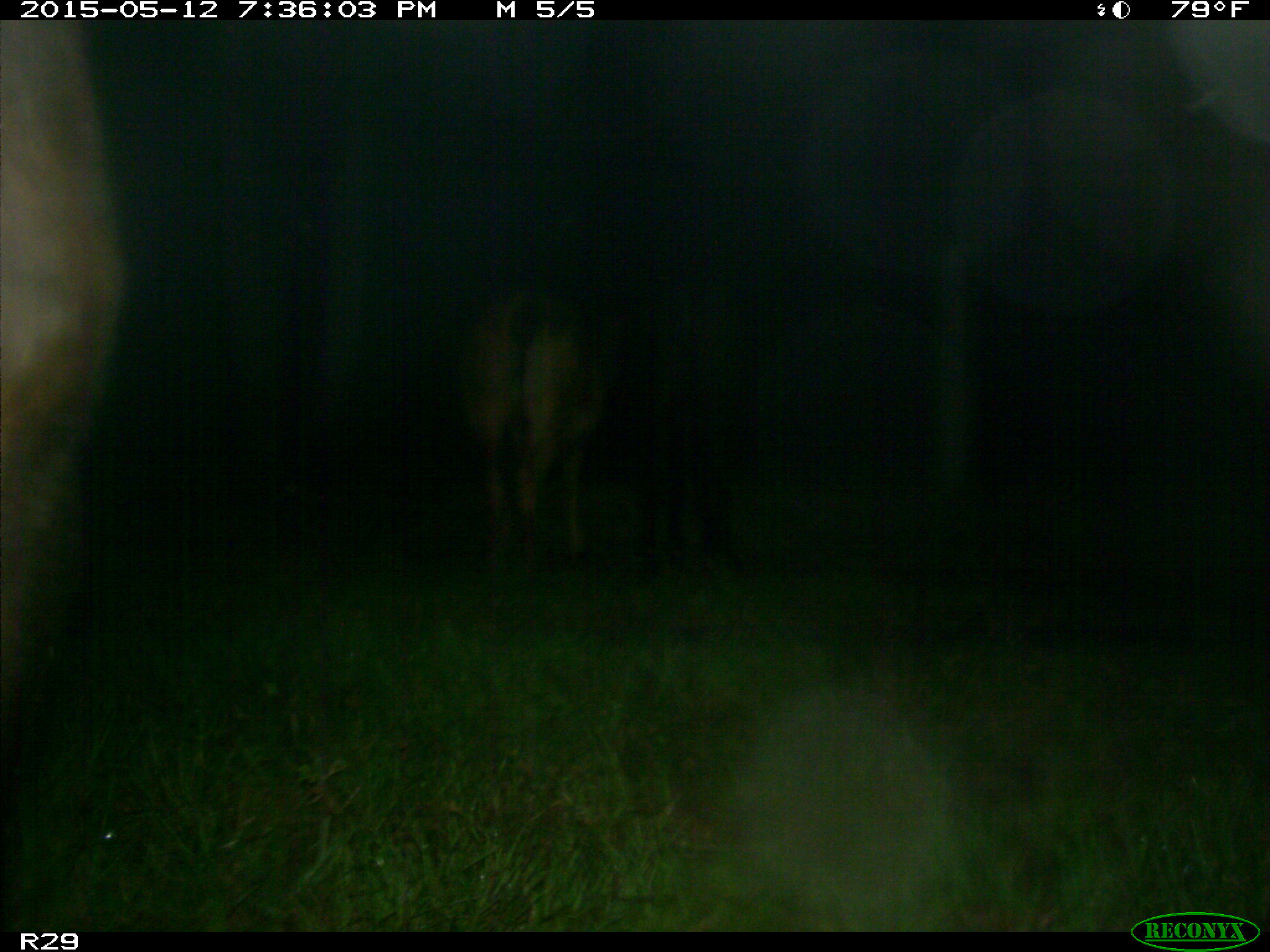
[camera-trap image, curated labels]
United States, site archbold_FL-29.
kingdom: Animalia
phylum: Chordata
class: Mammalia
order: Artiodactyla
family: Bovidae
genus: Bos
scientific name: Bos taurus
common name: domestic cow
Bos taurus (domestic cow).